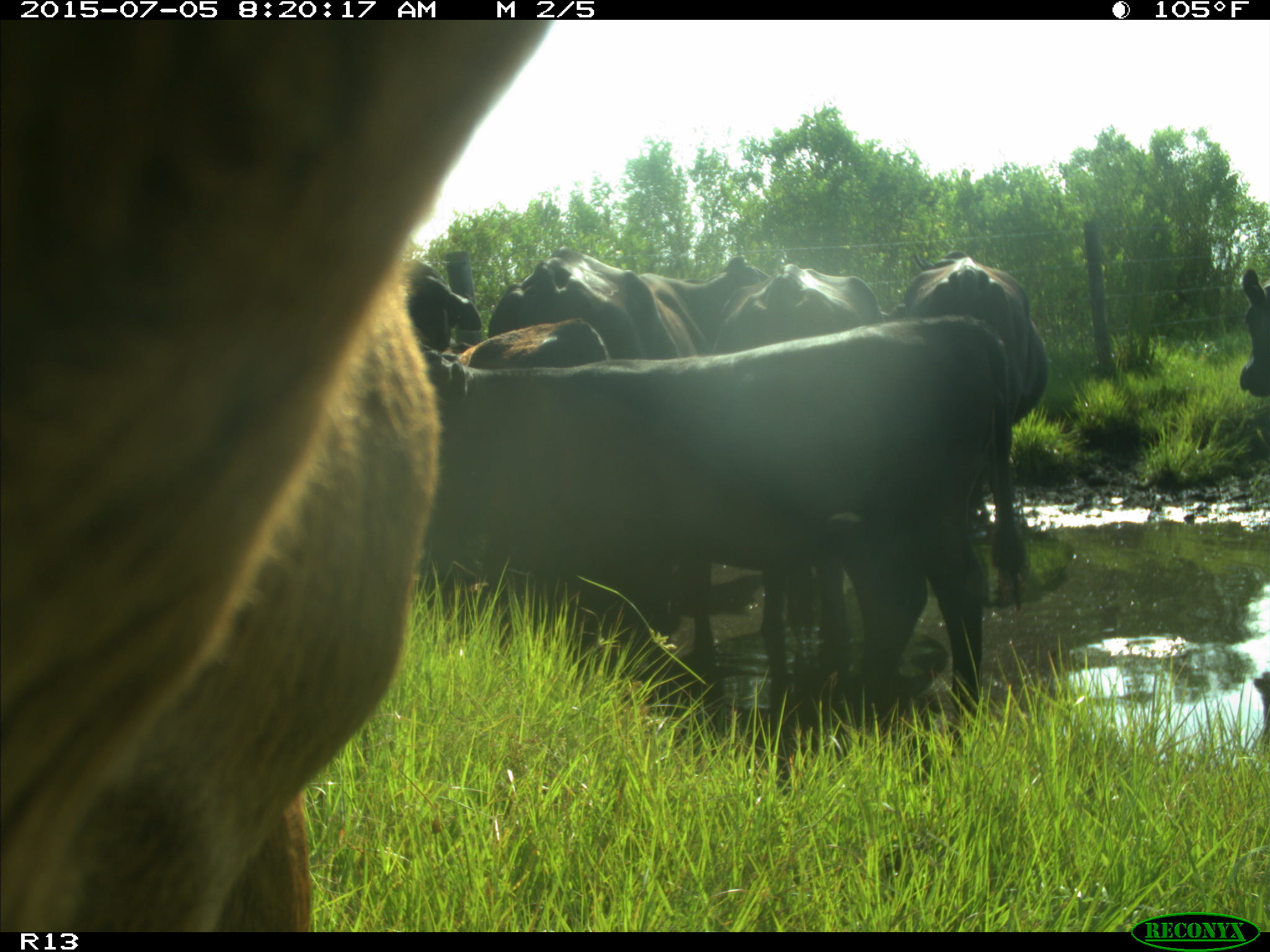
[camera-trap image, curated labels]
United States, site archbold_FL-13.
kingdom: Animalia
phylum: Chordata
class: Mammalia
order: Artiodactyla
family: Bovidae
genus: Bos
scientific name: Bos taurus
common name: domestic cow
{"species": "Bos taurus (domestic cow)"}